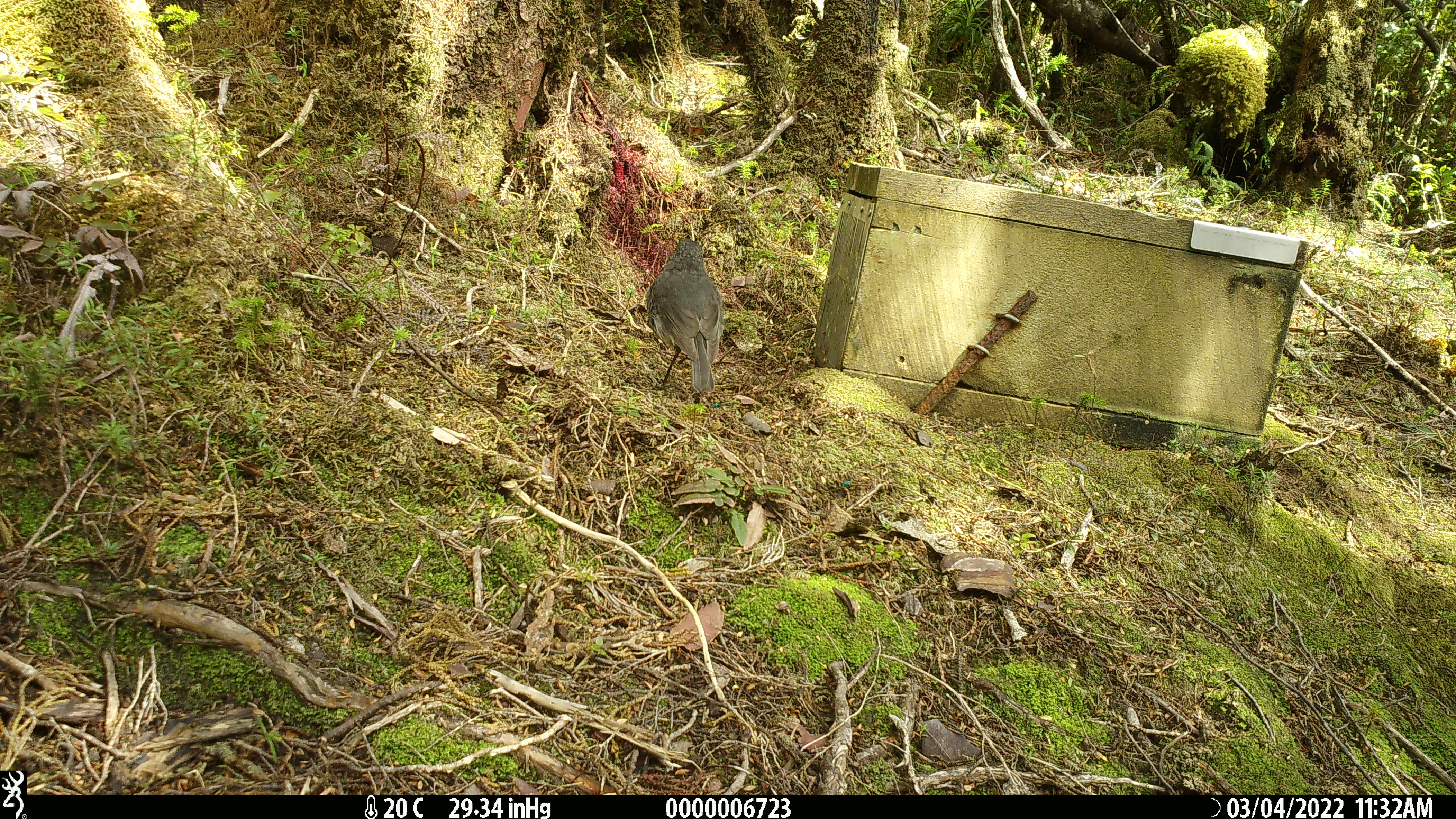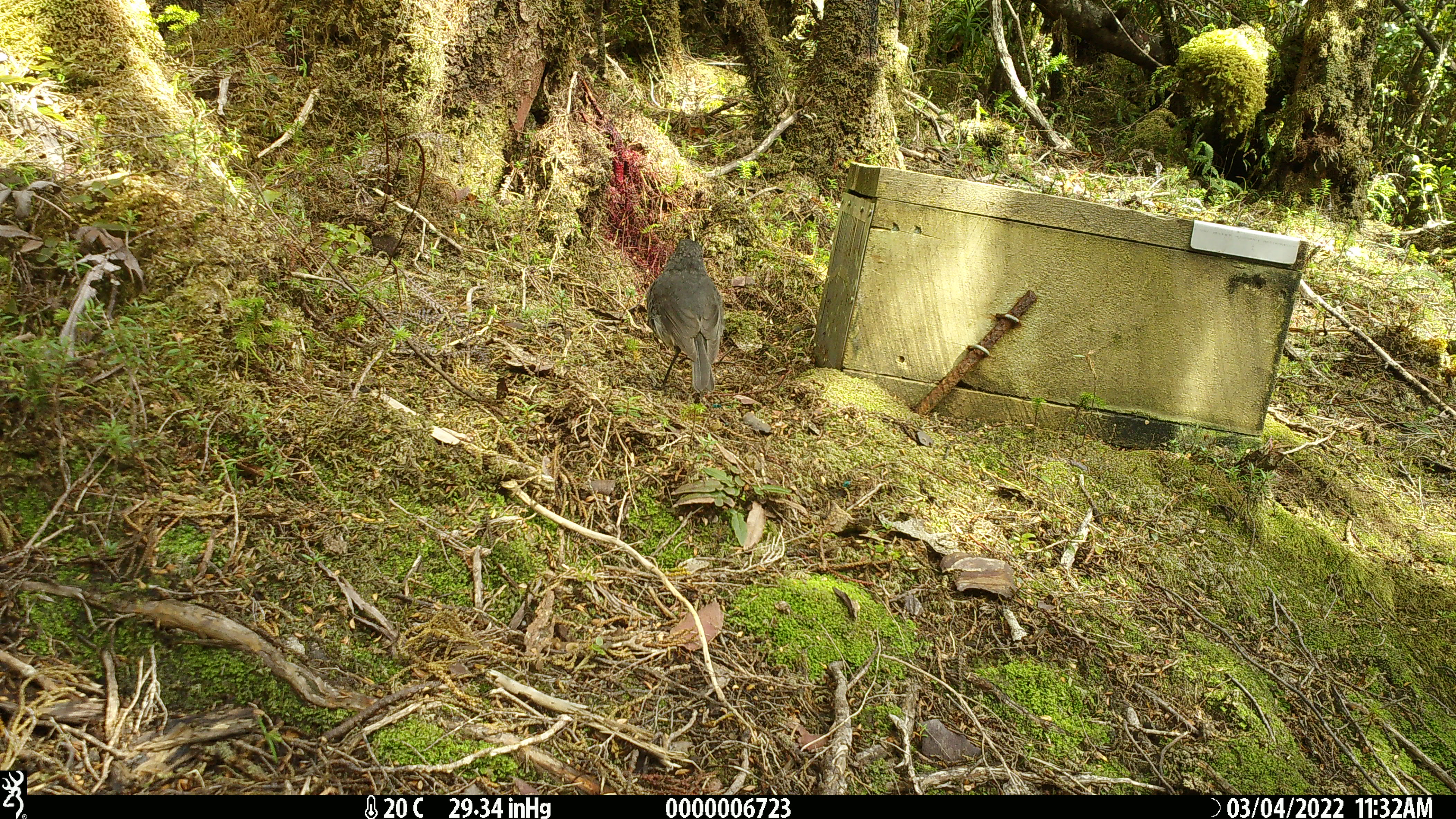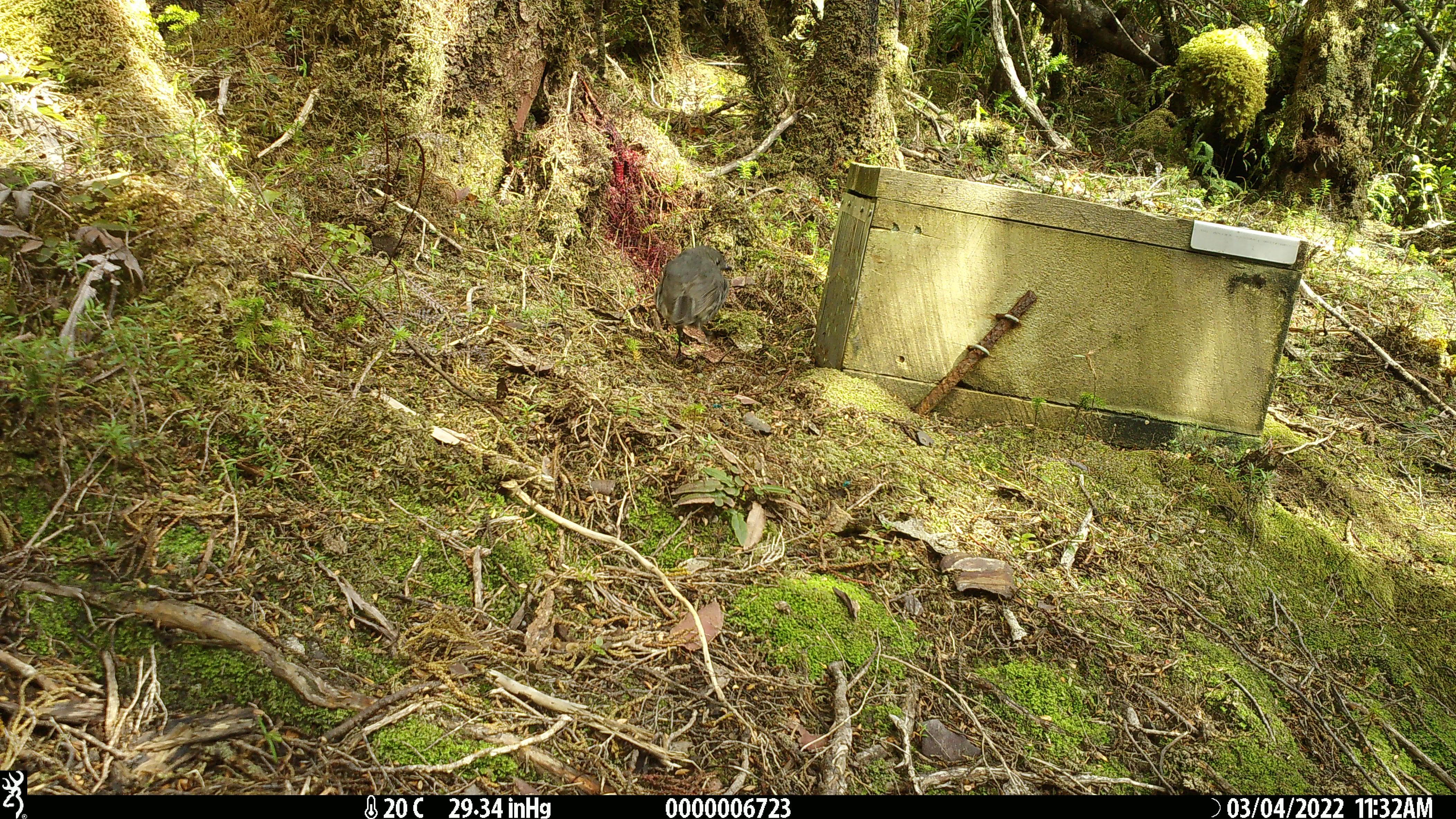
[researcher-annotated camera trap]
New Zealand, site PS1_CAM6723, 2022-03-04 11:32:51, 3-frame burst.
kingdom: Animalia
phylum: Chordata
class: Aves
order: Passeriformes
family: Petroicidae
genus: Petroica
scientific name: Petroica australis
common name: new zealand robin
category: robin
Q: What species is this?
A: Robin (new zealand robin) (Petroica australis).